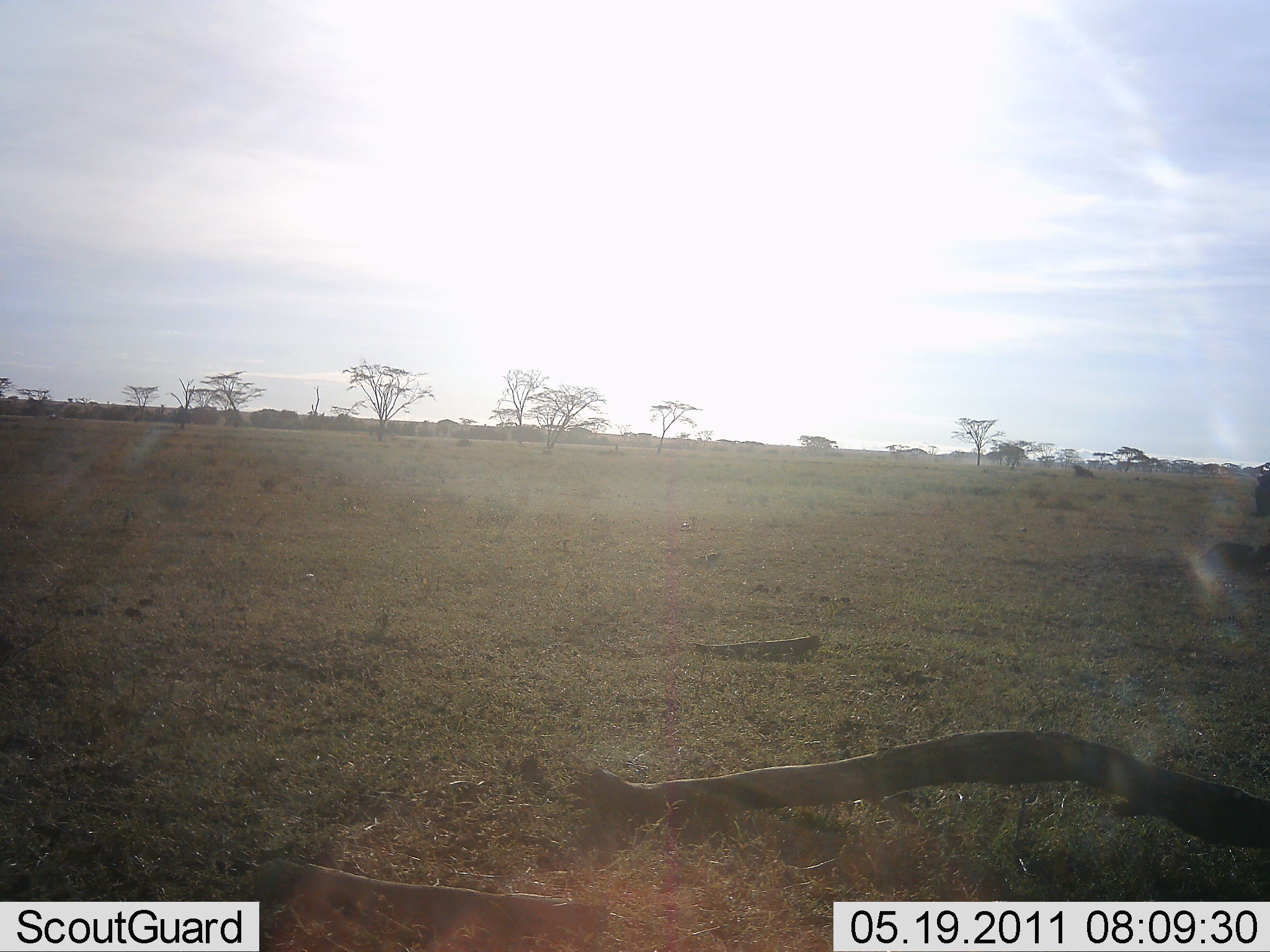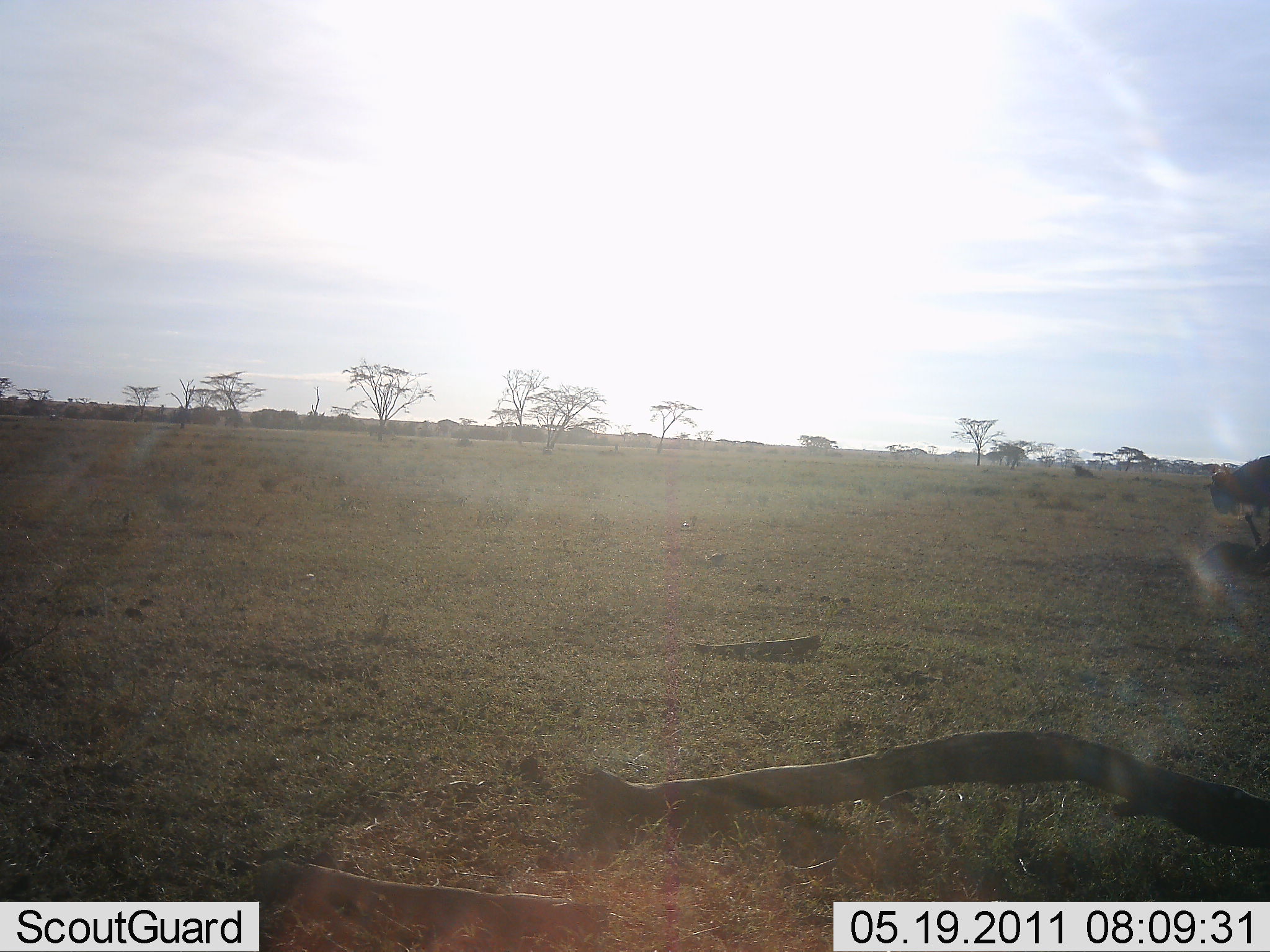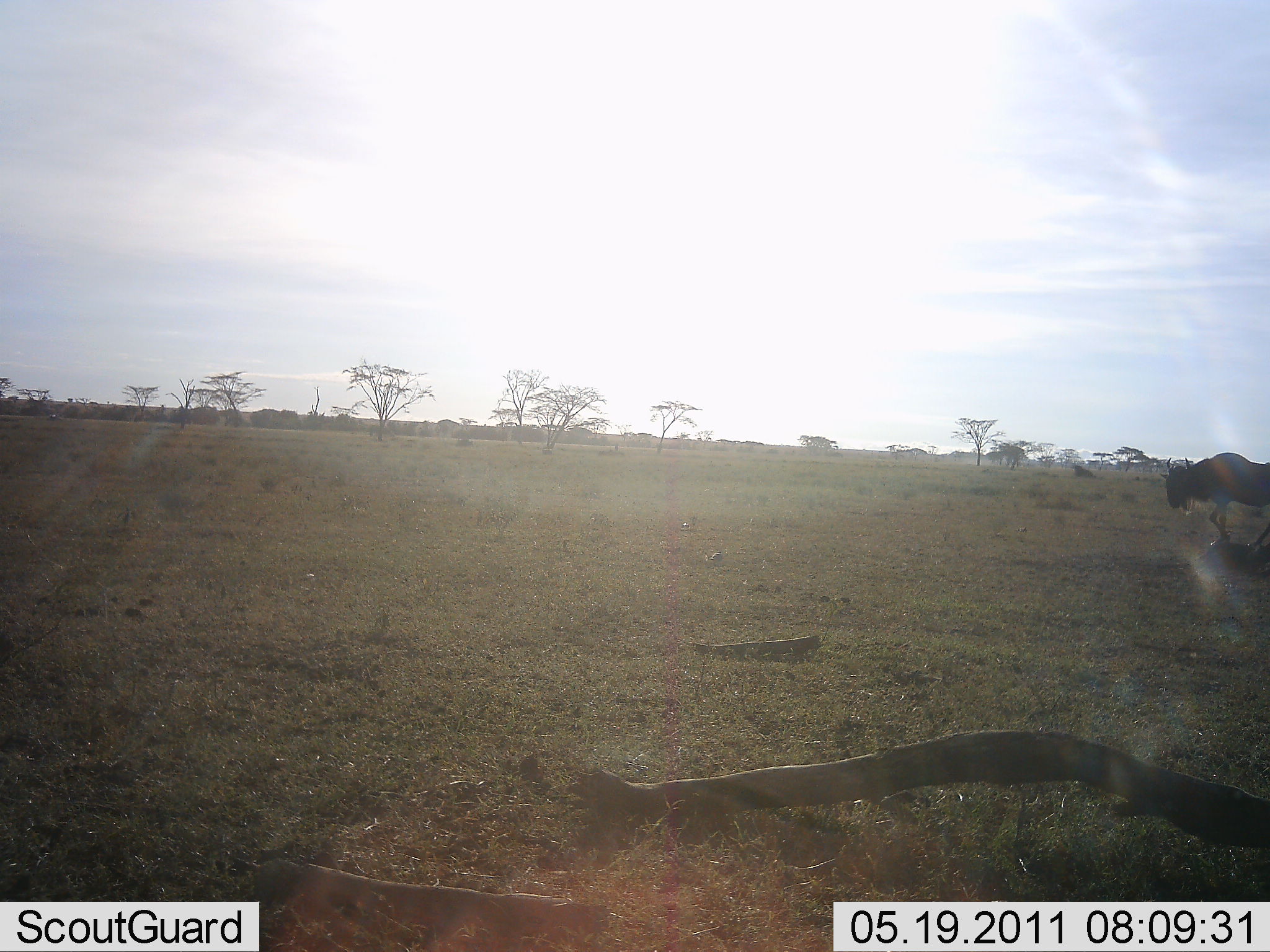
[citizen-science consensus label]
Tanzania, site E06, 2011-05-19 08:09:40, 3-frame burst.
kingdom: Animalia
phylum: Chordata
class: Mammalia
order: Artiodactyla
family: Bovidae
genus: Connochaetes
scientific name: Connochaetes taurinus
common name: blue wildebeest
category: wildebeest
Wildebeest (blue wildebeest) (Connochaetes taurinus), count 1. Behavior (volunteer vote fractions): standing 0%, resting 0%, moving 100%, interacting 7%. Young present (vote fraction): 0%. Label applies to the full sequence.